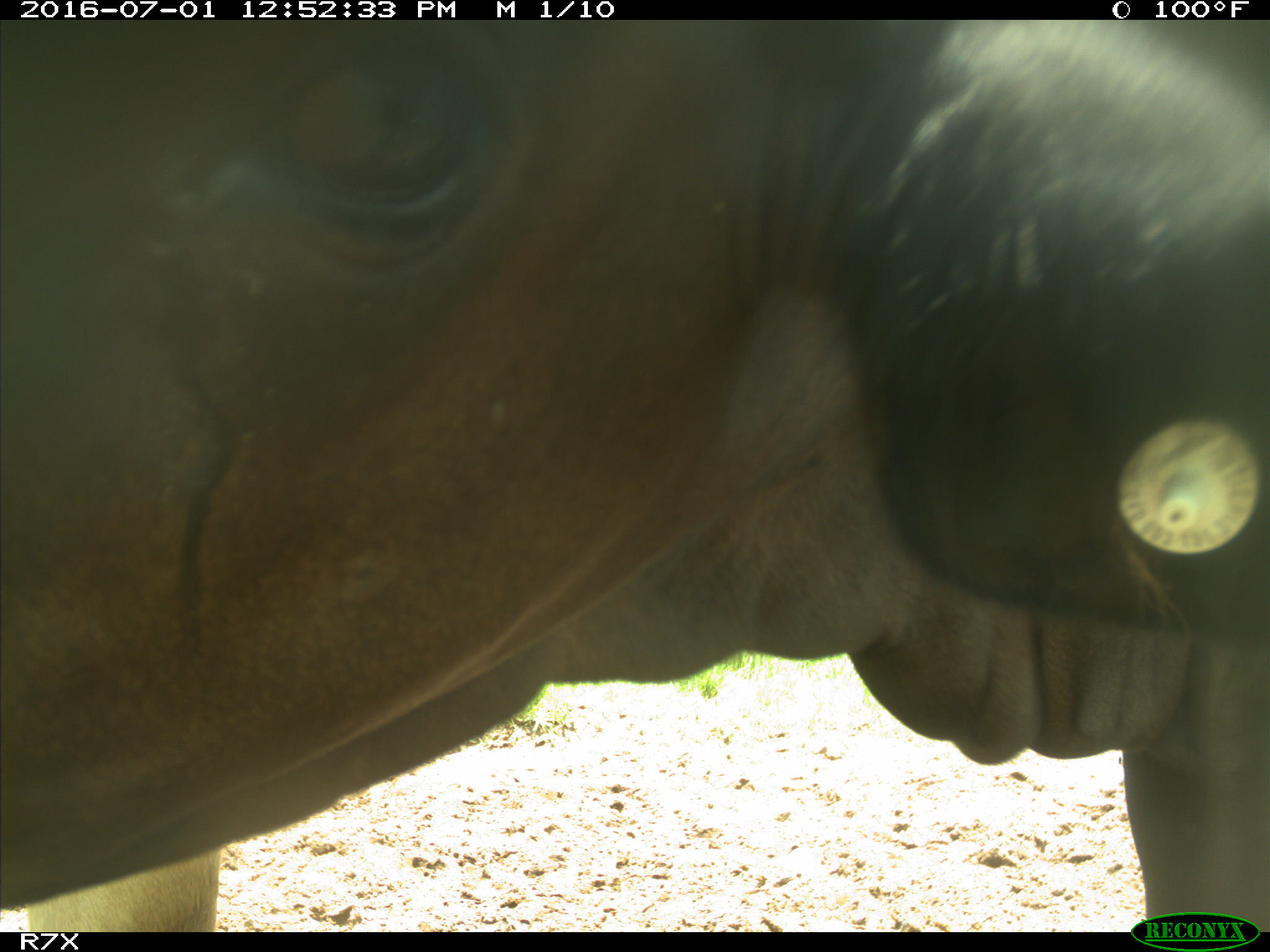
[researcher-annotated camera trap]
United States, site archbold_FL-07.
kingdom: Animalia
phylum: Chordata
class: Mammalia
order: Artiodactyla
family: Bovidae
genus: Bos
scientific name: Bos taurus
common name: domestic cow